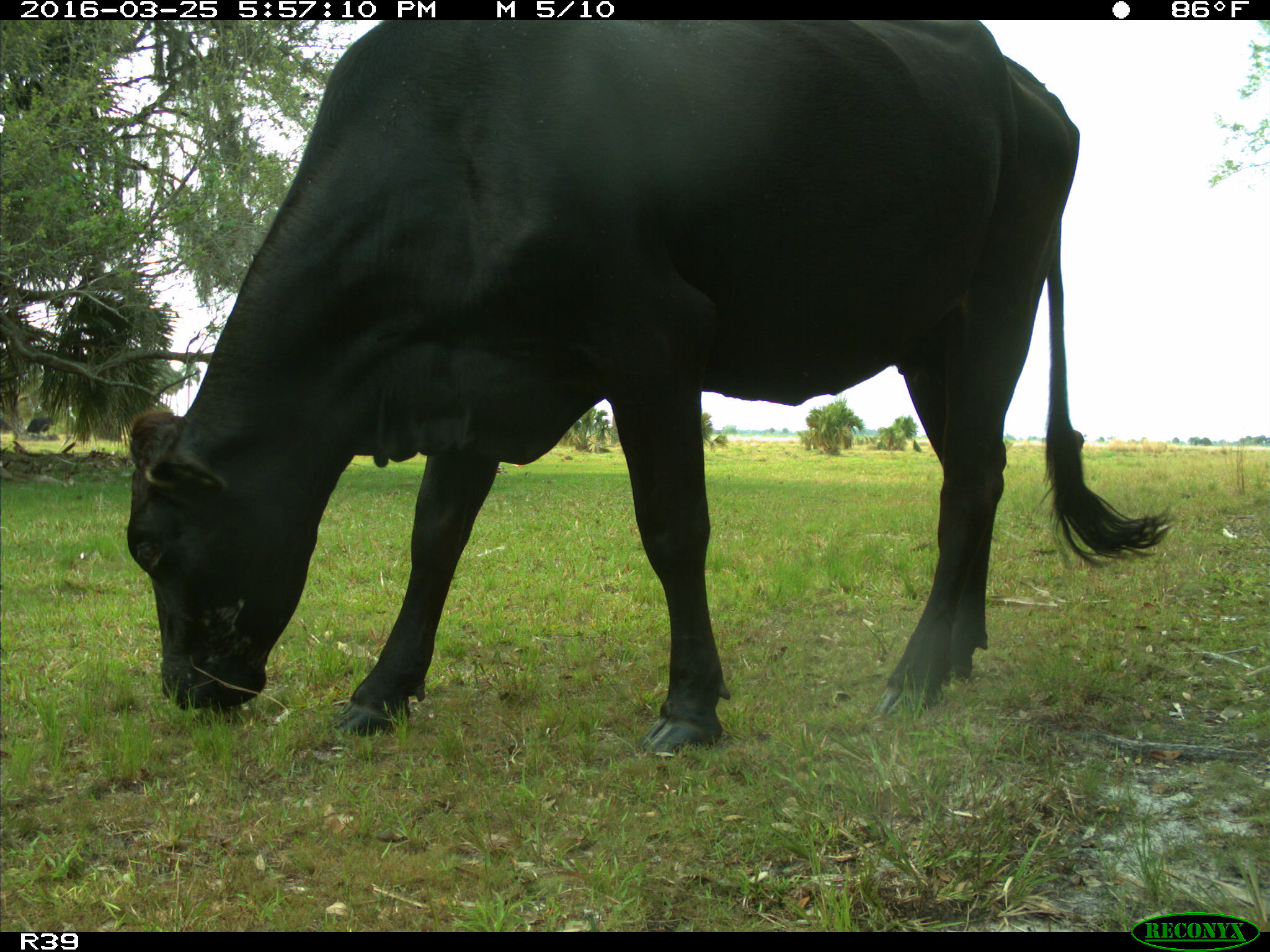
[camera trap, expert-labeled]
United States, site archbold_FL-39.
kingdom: Animalia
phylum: Chordata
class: Mammalia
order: Artiodactyla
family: Bovidae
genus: Bos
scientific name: Bos taurus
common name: domestic cow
Bos taurus (domestic cow).